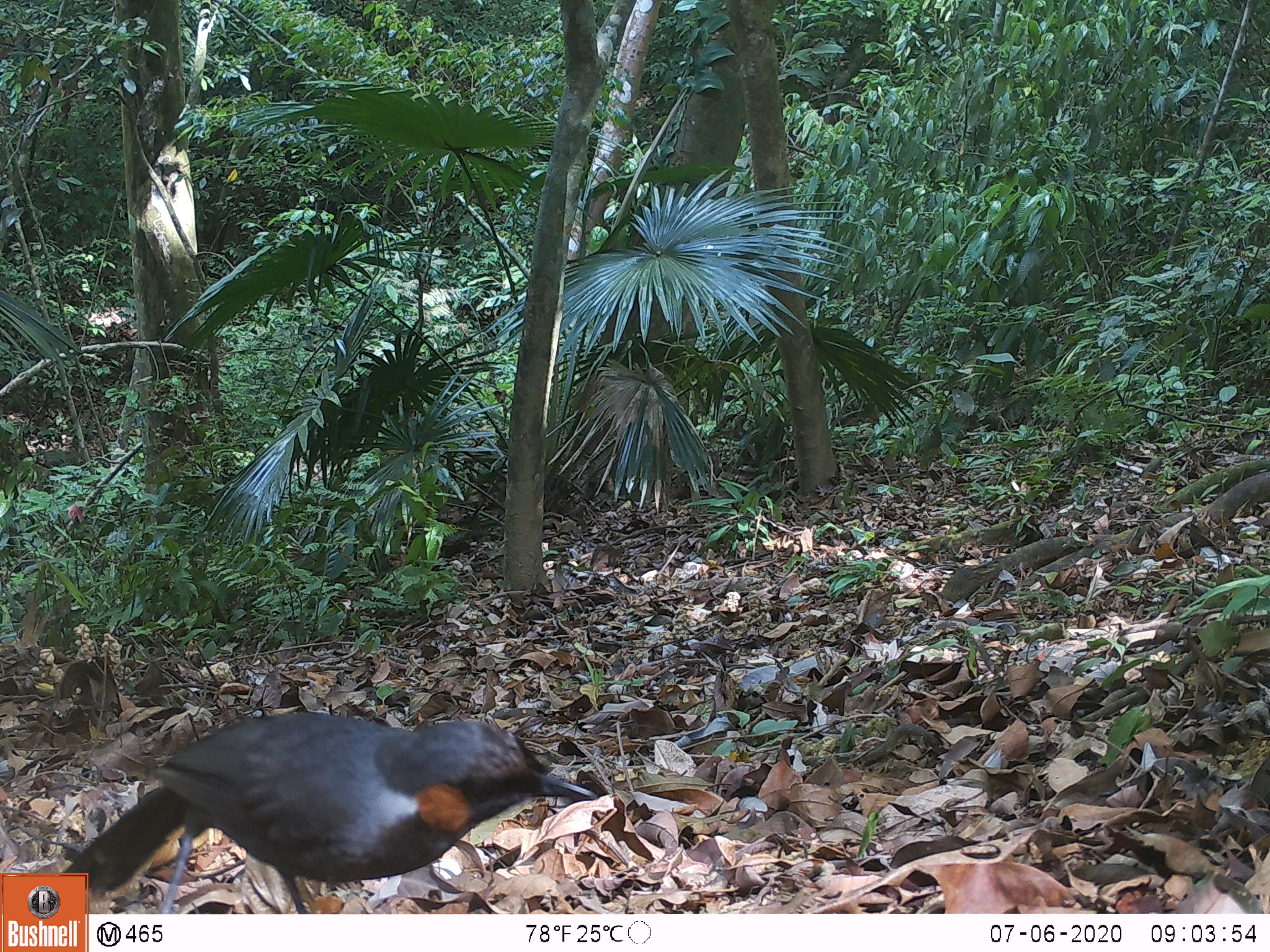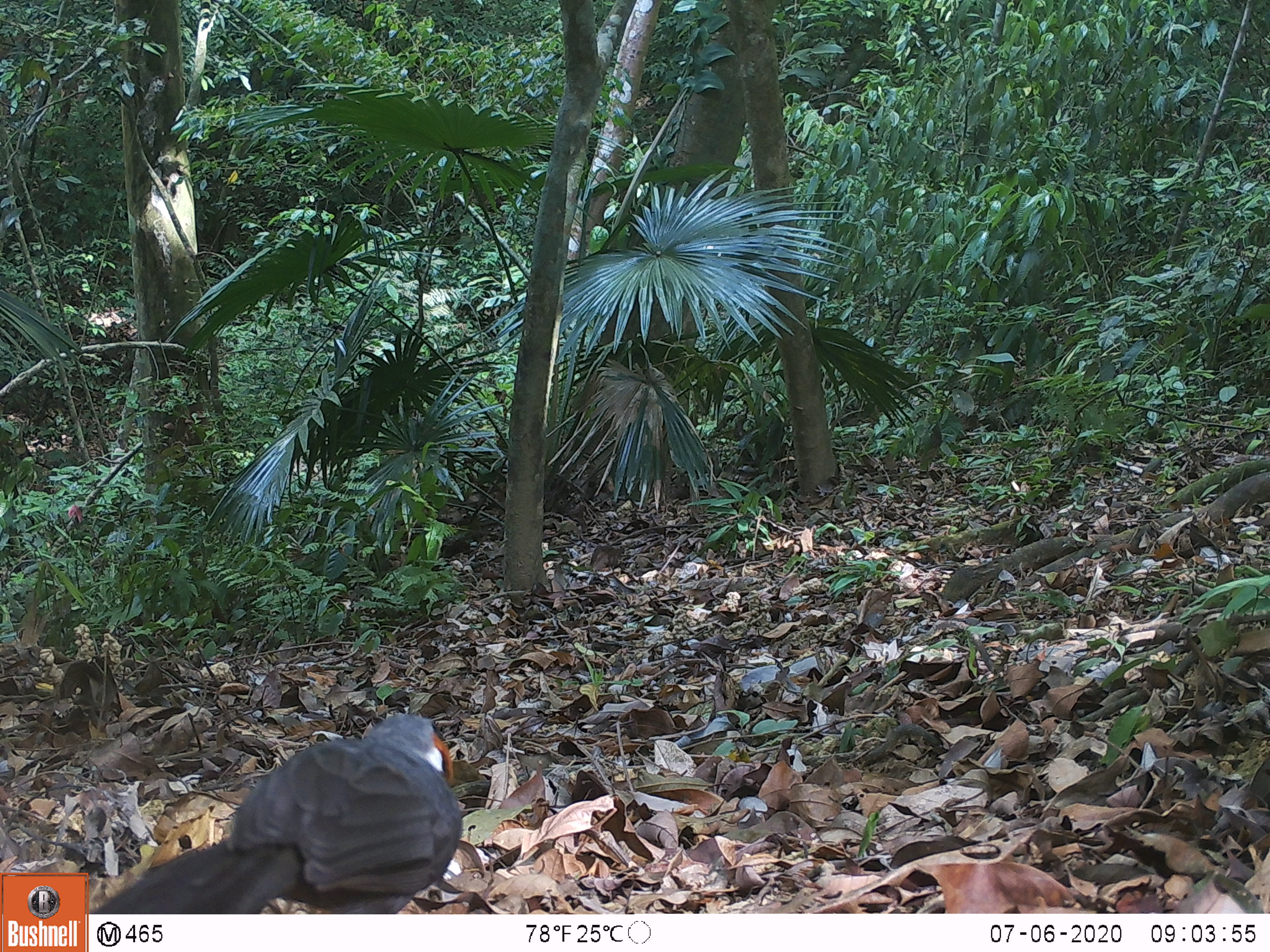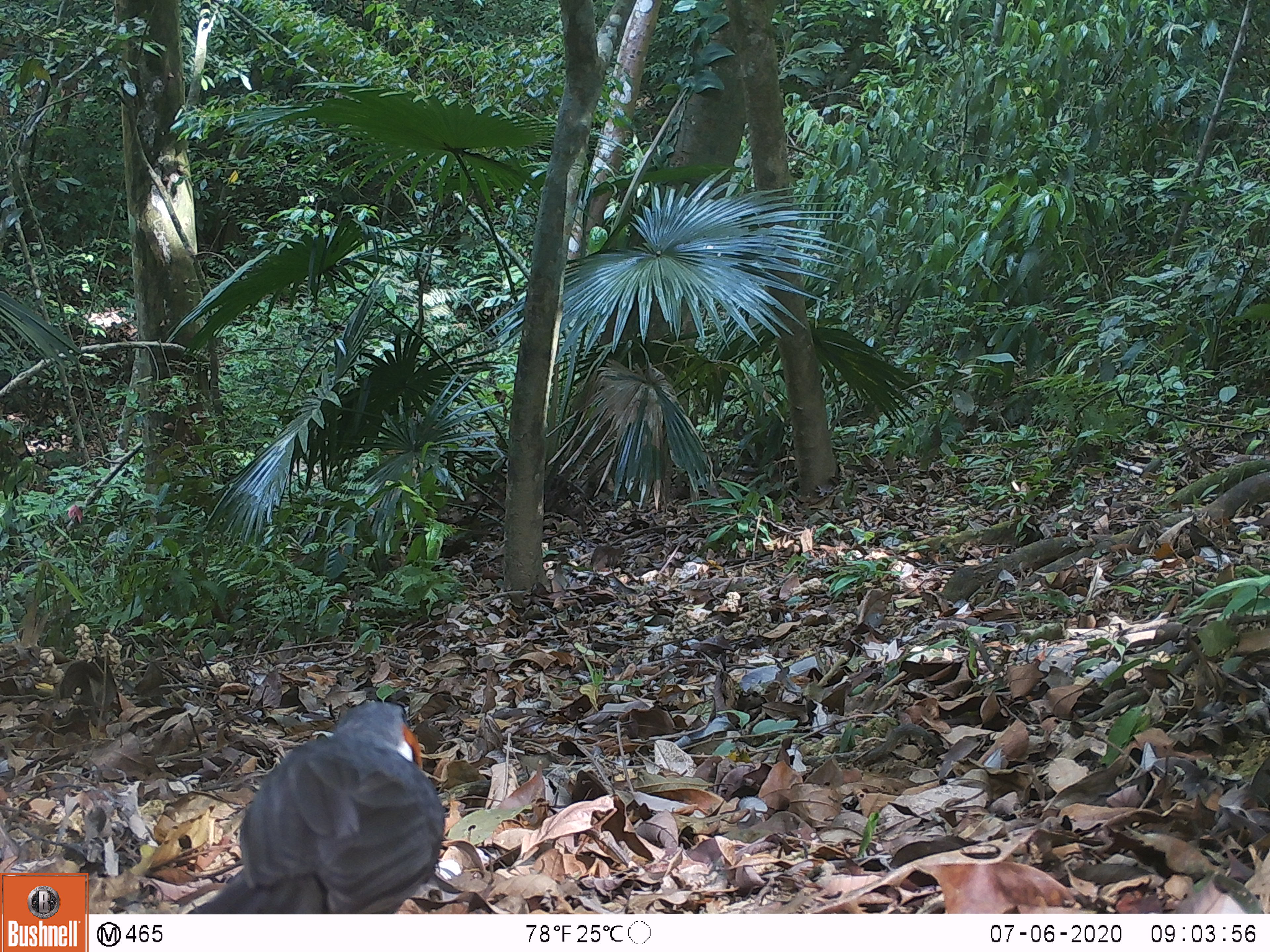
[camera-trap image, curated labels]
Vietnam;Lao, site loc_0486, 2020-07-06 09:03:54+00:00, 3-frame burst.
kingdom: Animalia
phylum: Chordata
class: Aves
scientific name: Aves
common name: bird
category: unidentified bird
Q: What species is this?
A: Unidentified bird (bird) (Aves).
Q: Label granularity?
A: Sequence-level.